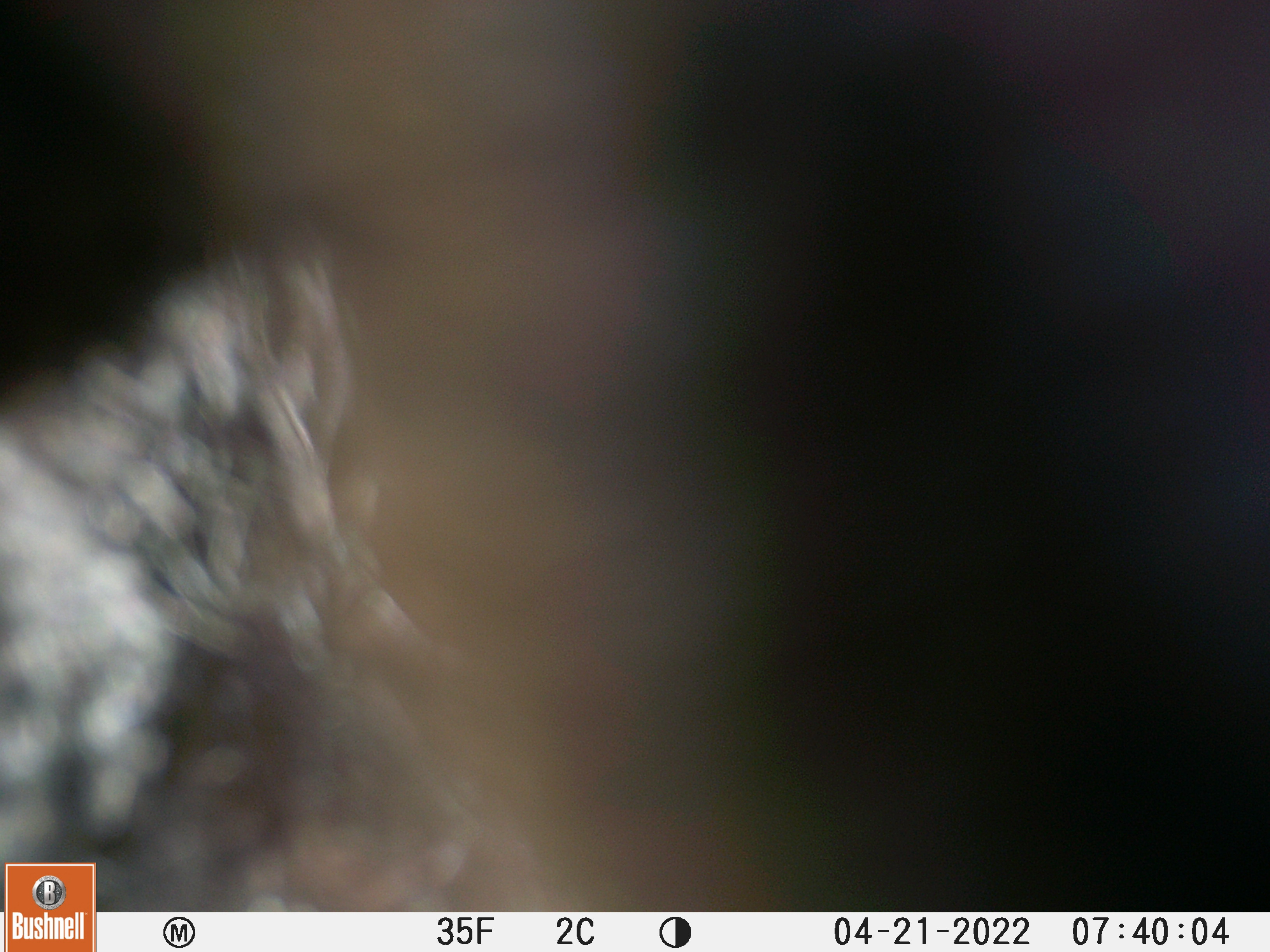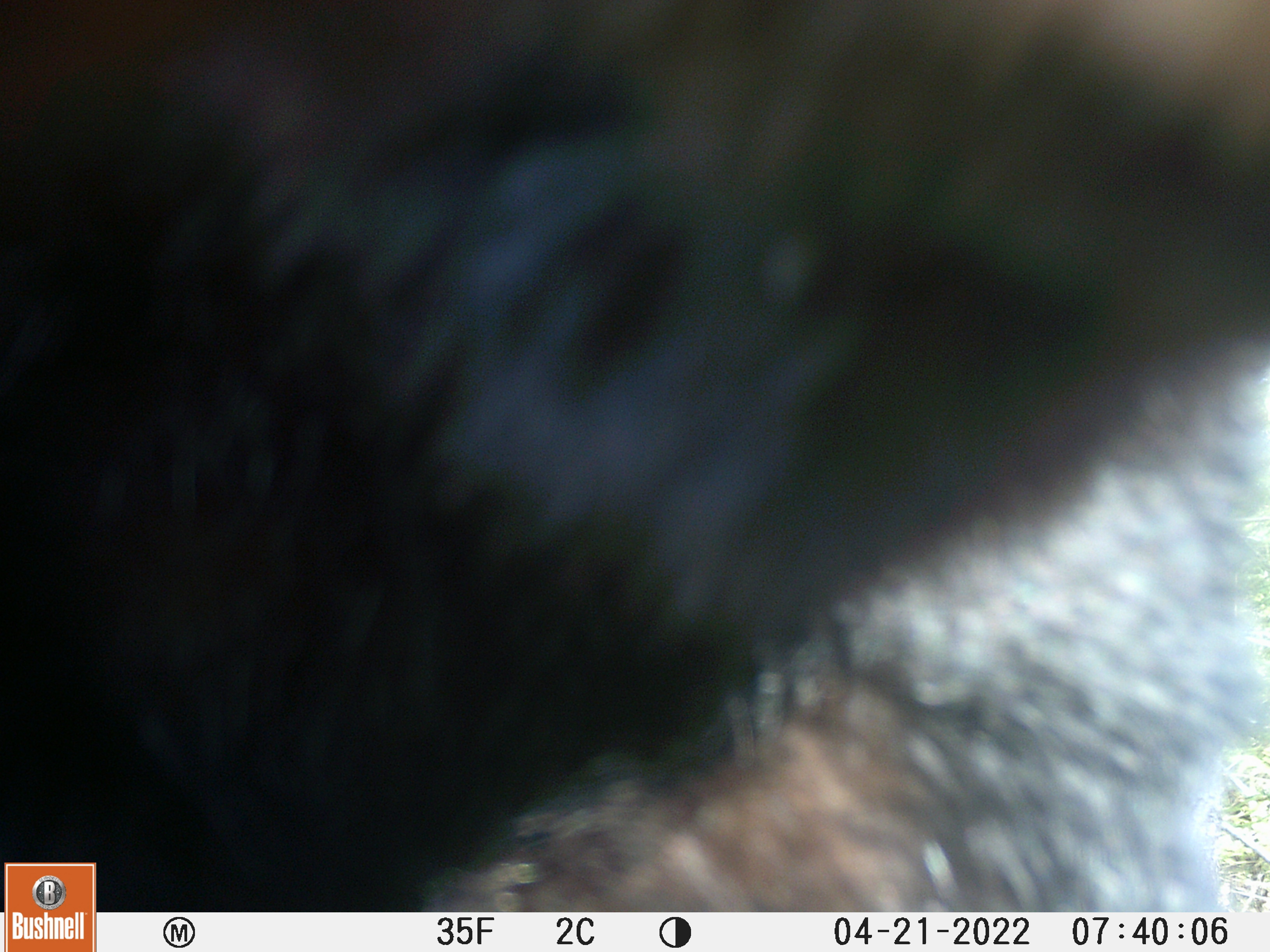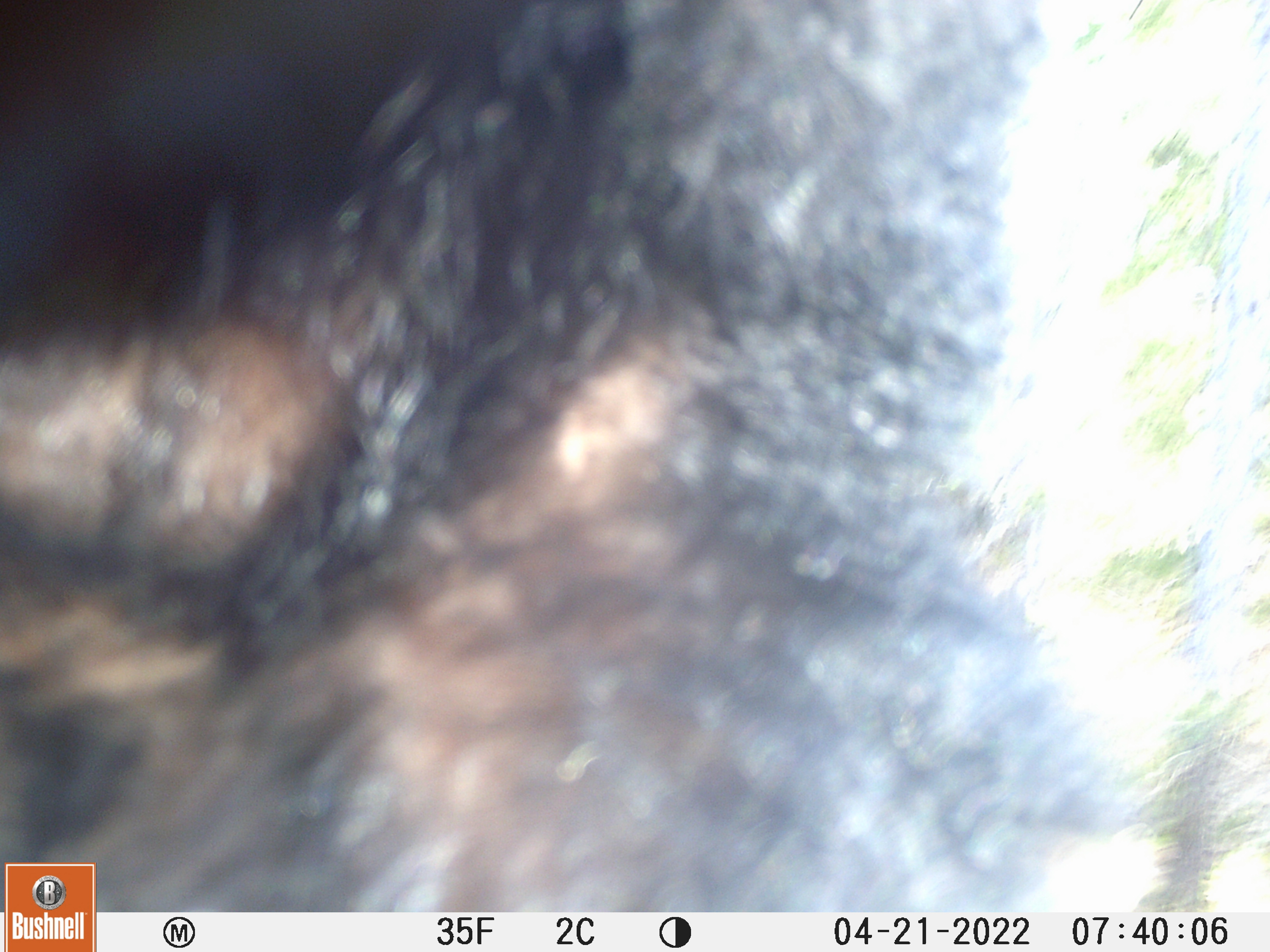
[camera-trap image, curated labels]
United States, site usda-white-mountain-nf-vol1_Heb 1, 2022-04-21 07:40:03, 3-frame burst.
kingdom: Animalia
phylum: Chordata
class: Mammalia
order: Carnivora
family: Ursidae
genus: Ursus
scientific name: Ursus americanus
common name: black bear